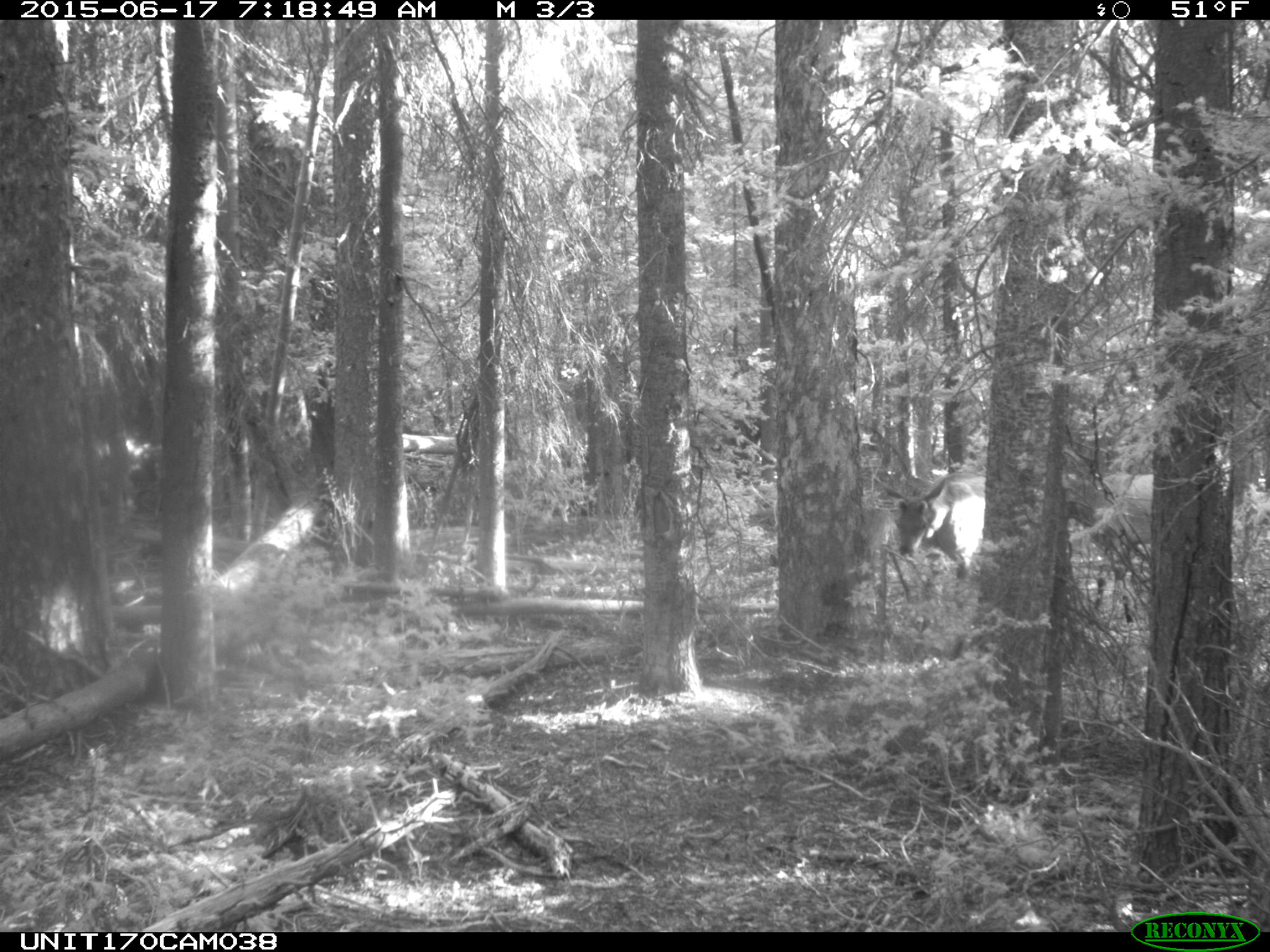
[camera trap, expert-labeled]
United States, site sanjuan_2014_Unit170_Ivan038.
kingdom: Animalia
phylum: Chordata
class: Mammalia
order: Artiodactyla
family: Cervidae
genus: Cervus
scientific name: Cervus elaphus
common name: red deer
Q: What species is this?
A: Cervus elaphus (red deer).